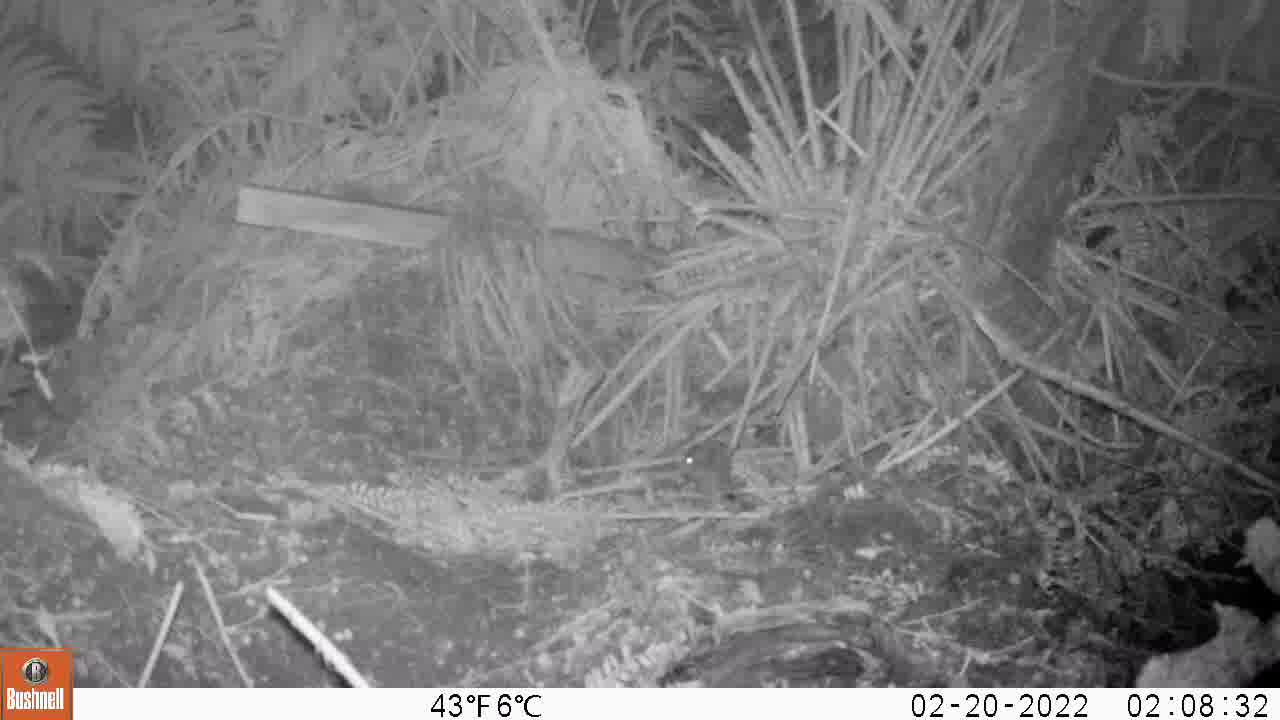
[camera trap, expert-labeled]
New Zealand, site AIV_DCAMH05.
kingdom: Animalia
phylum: Chordata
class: Mammalia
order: Rodentia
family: Muridae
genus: Mus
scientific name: Mus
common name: mouse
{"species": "mouse (Mus)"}